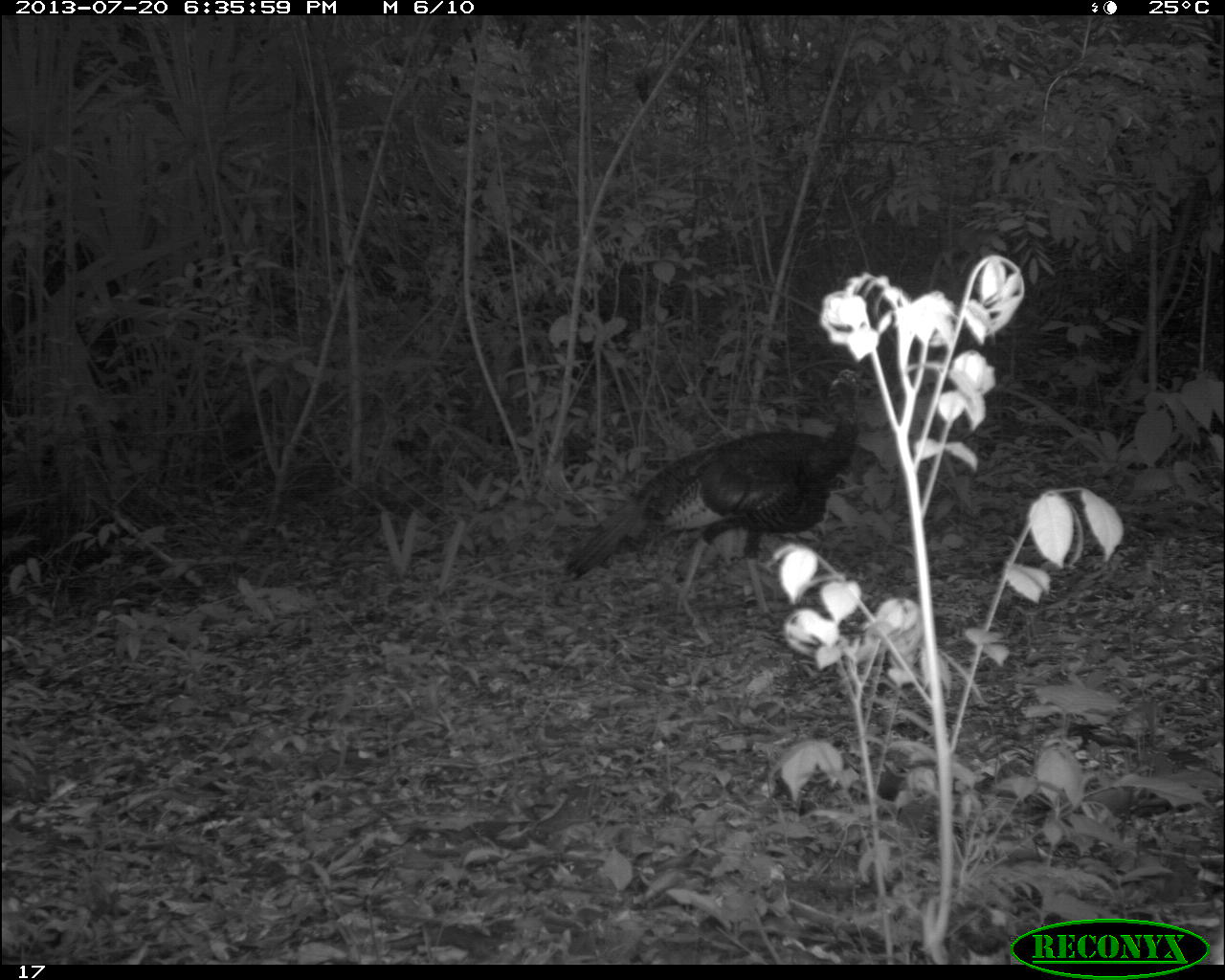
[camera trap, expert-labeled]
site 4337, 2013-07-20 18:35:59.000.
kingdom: Animalia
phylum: Chordata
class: Aves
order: Galliformes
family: Phasianidae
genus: Meleagris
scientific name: Meleagris ocellata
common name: ocellated turkey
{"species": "Meleagris ocellata (ocellated turkey)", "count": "1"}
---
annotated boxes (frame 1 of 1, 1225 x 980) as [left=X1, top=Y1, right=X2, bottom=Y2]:
meleagris ocellata: [left=562, top=368, right=869, bottom=632]